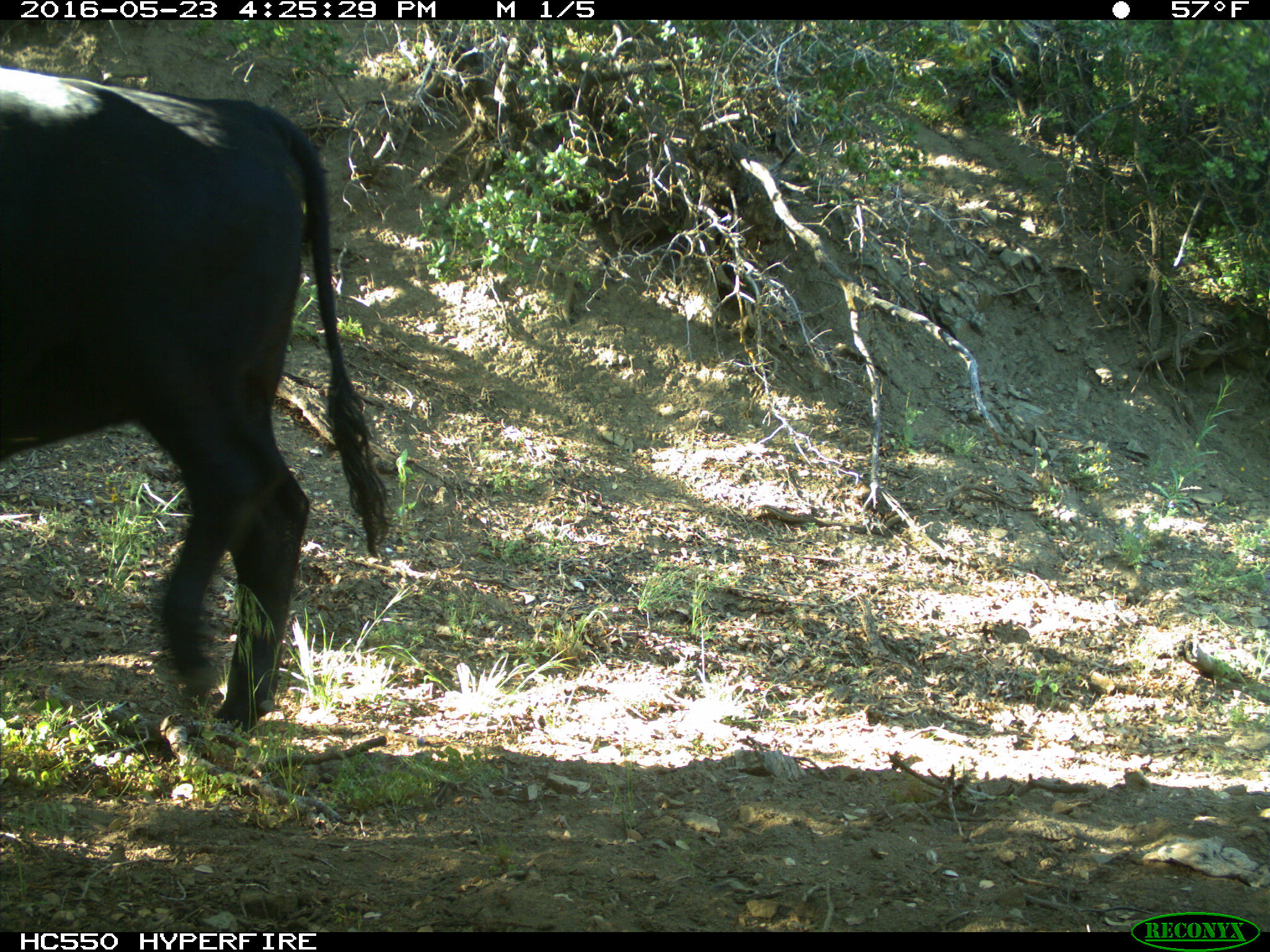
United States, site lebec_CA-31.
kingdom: Animalia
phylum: Chordata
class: Mammalia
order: Artiodactyla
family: Bovidae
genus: Bos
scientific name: Bos taurus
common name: domestic cow